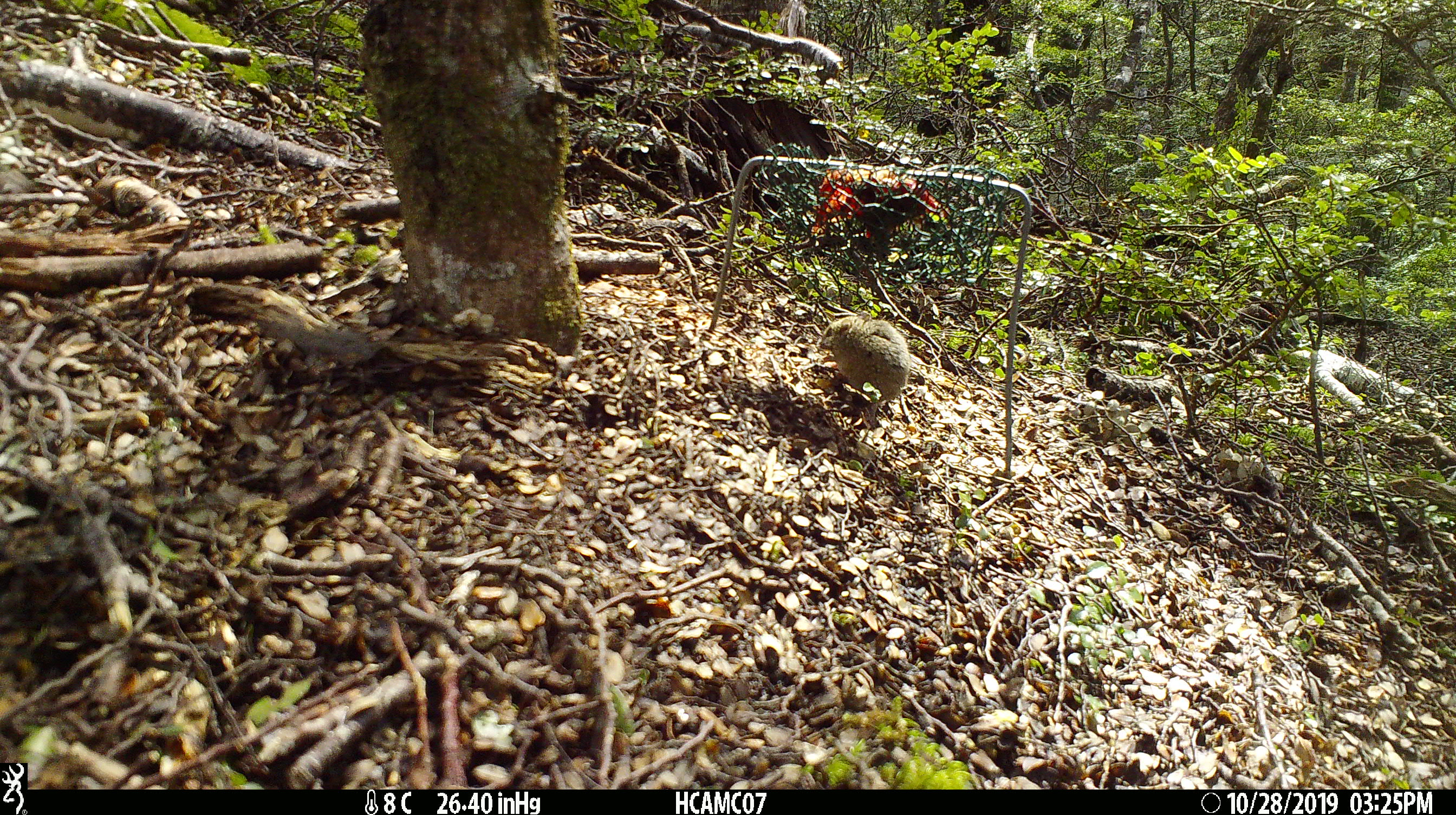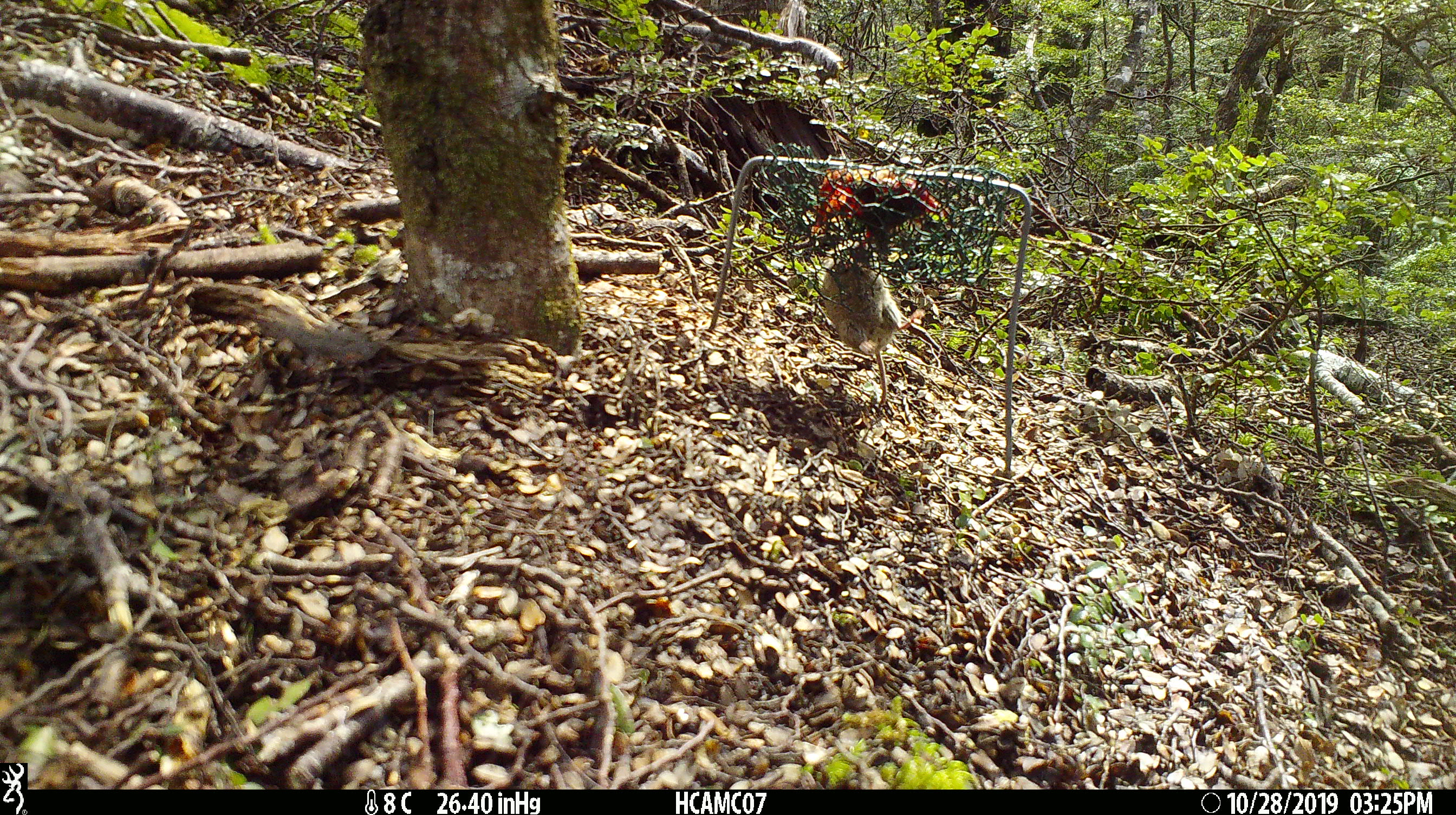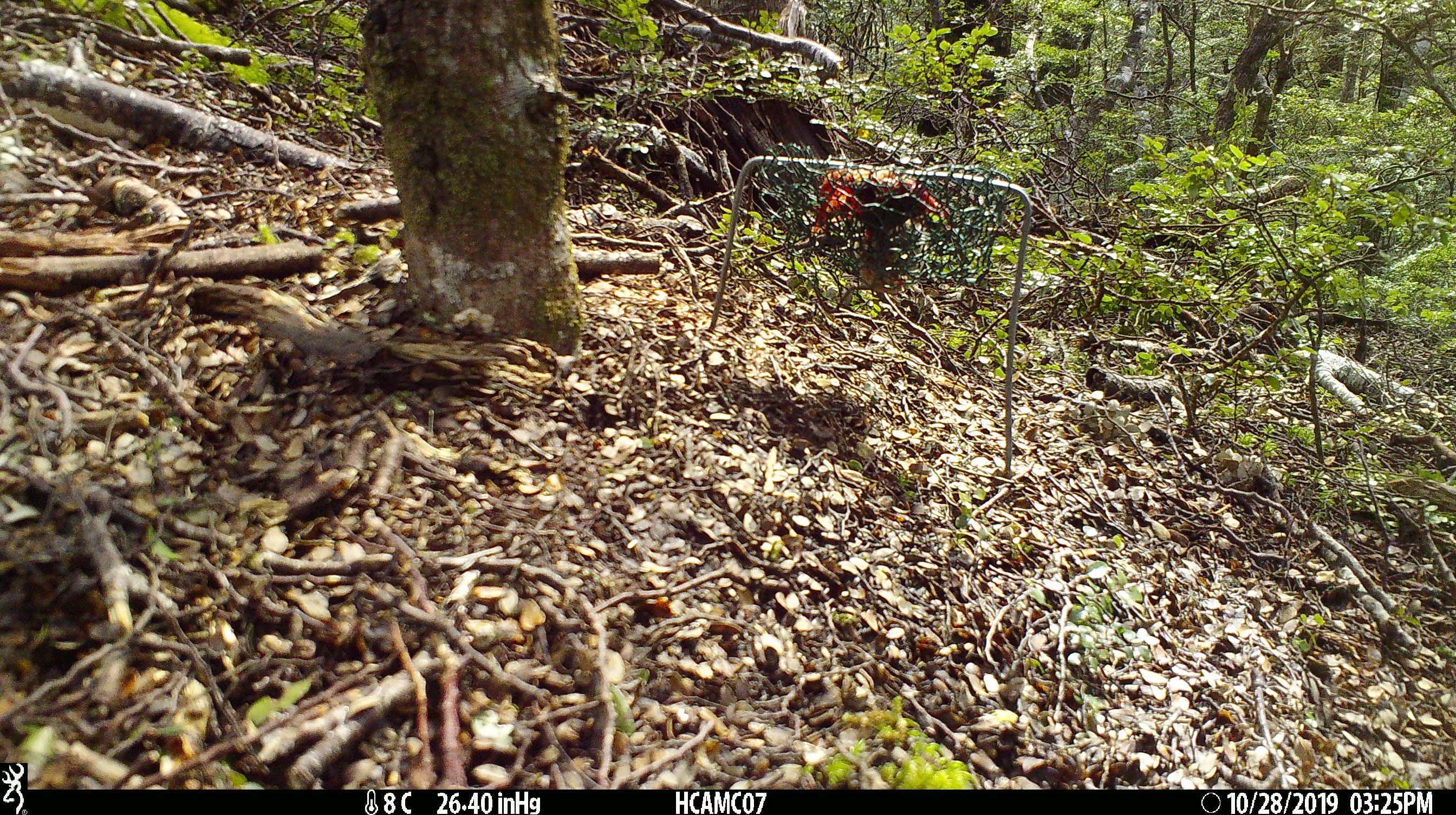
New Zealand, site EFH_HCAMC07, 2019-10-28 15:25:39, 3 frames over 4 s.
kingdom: Animalia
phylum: Chordata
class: Mammalia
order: Rodentia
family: Muridae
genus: Mus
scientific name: Mus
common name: mouse